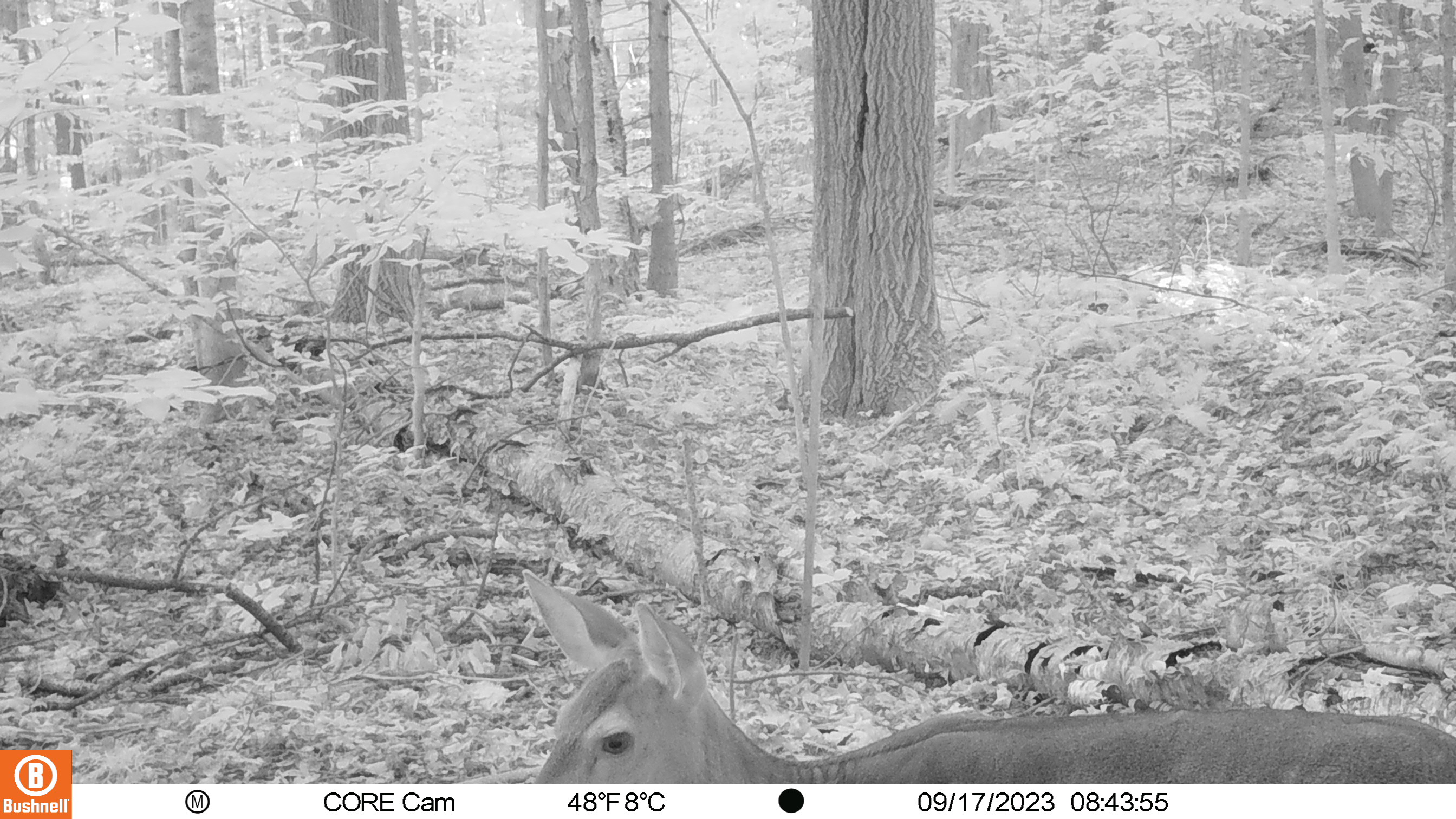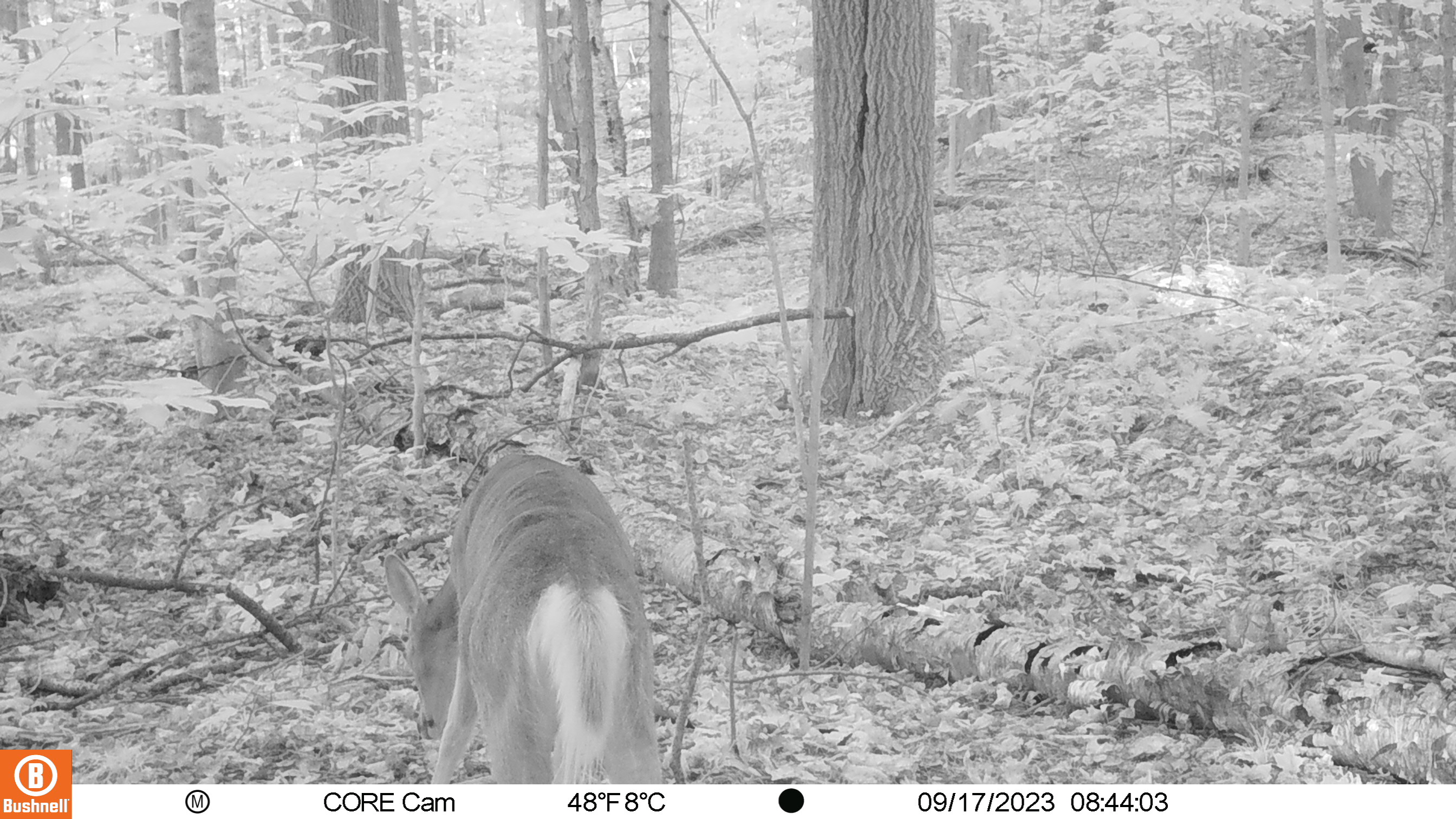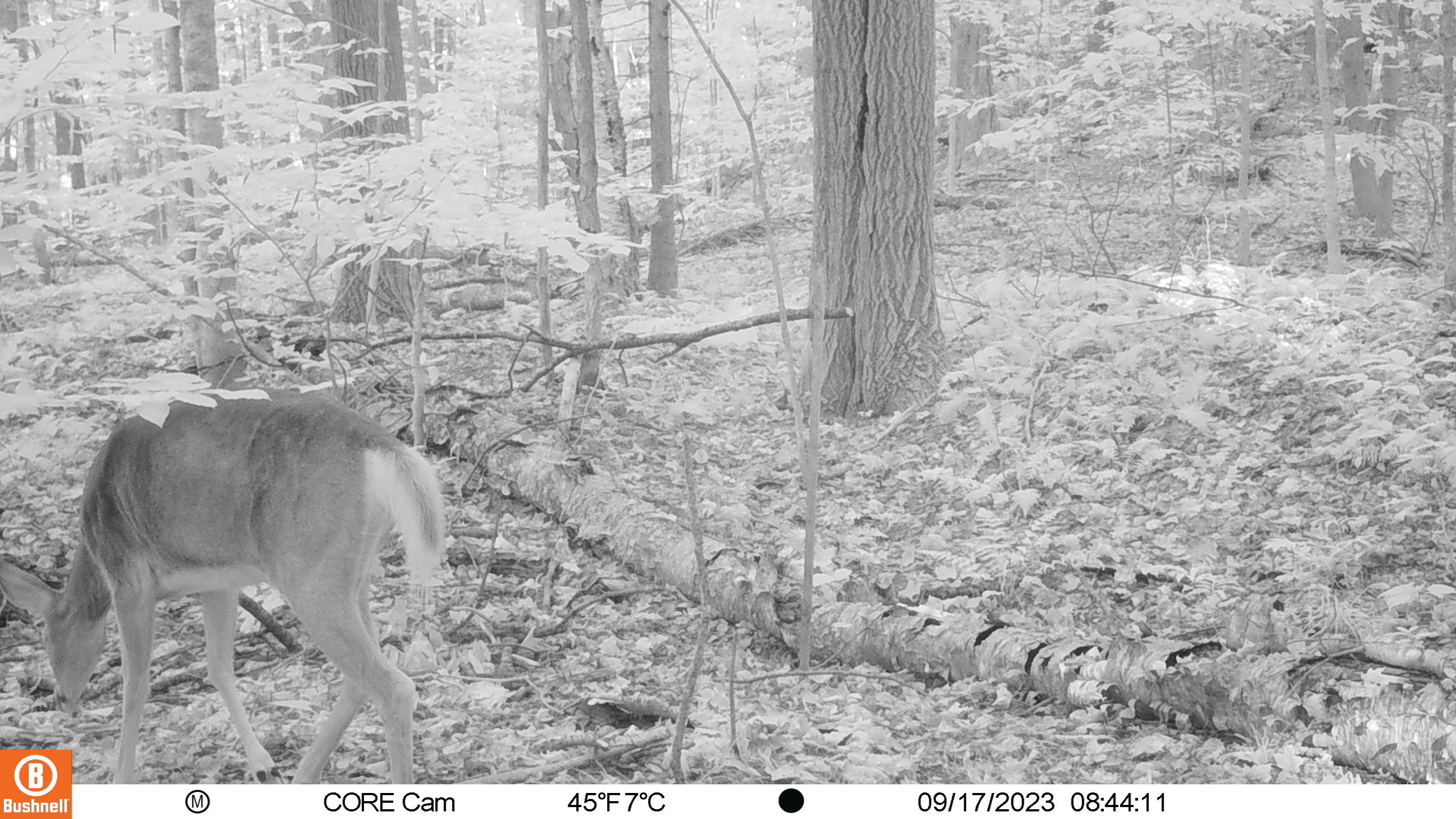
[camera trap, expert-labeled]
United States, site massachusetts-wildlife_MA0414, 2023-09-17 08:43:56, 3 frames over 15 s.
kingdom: Animalia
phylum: Chordata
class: Mammalia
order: Artiodactyla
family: Cervidae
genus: Odocoileus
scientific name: Odocoileus virginianus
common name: white-tailed deer